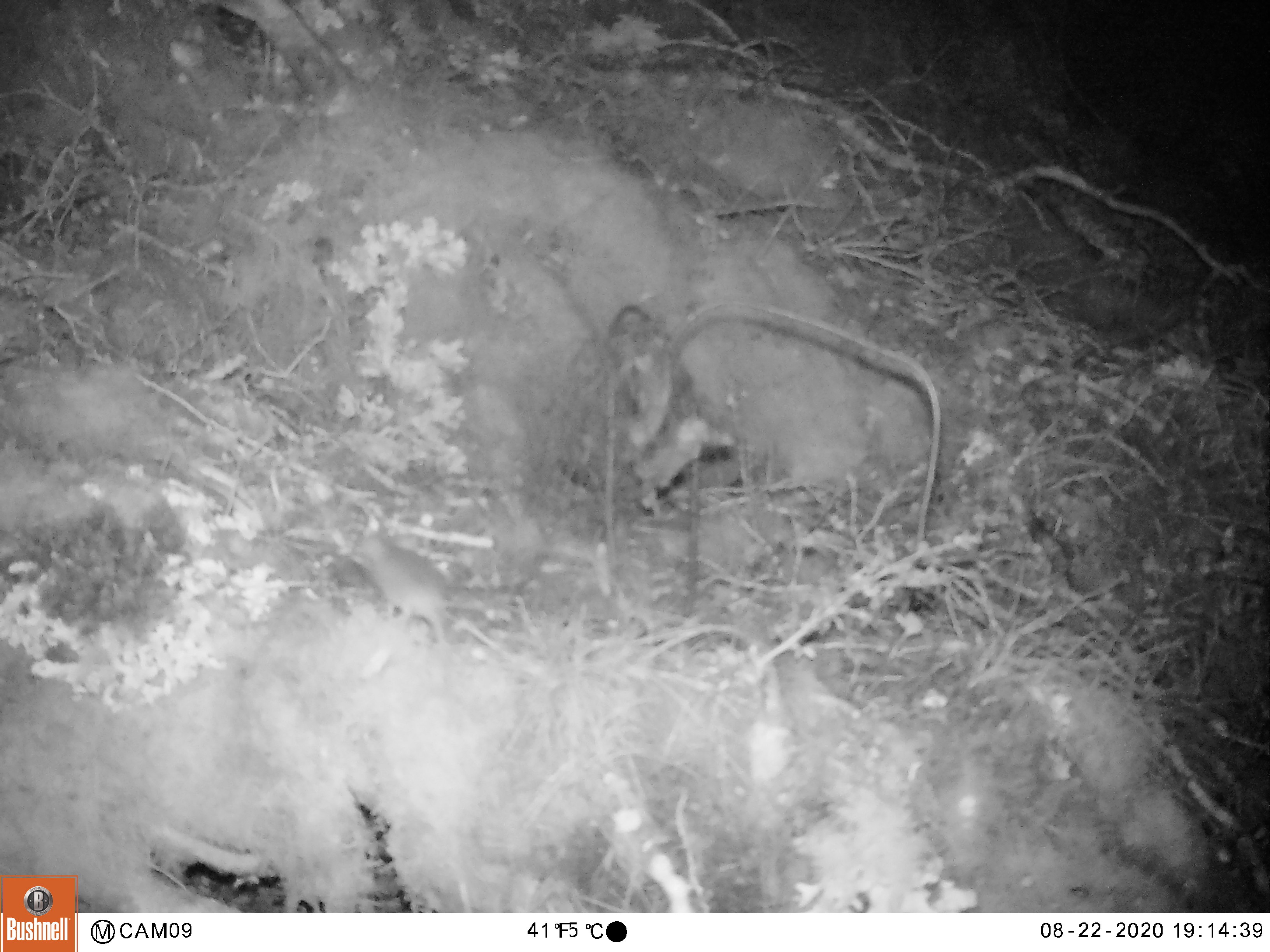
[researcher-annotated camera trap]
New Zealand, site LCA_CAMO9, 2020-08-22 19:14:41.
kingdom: Animalia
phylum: Chordata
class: Mammalia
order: Rodentia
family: Muridae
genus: Mus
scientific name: Mus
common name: mouse